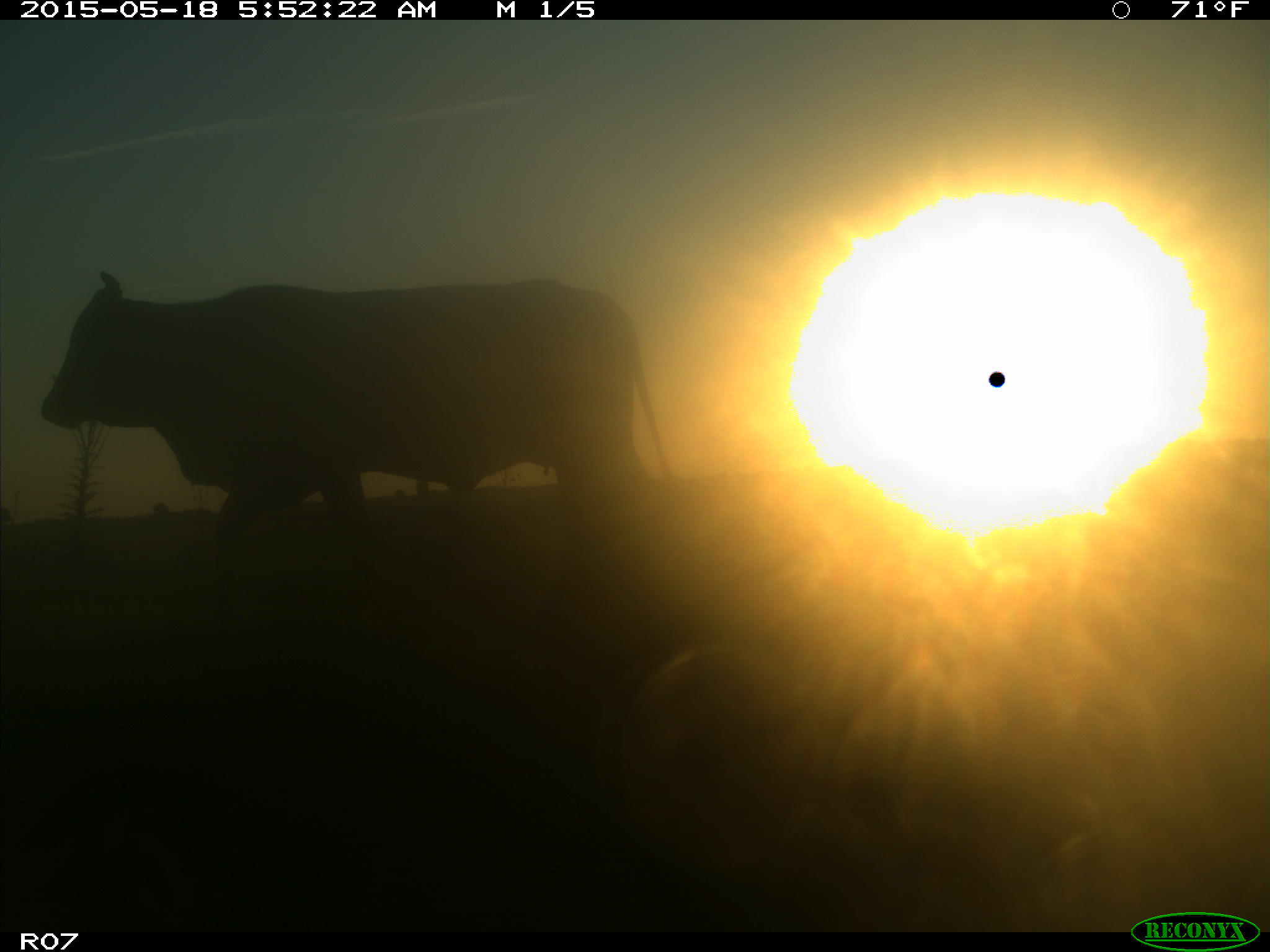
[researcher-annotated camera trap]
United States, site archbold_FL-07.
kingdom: Animalia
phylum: Chordata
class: Mammalia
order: Artiodactyla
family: Bovidae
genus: Bos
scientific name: Bos taurus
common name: domestic cow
Bos taurus (domestic cow).